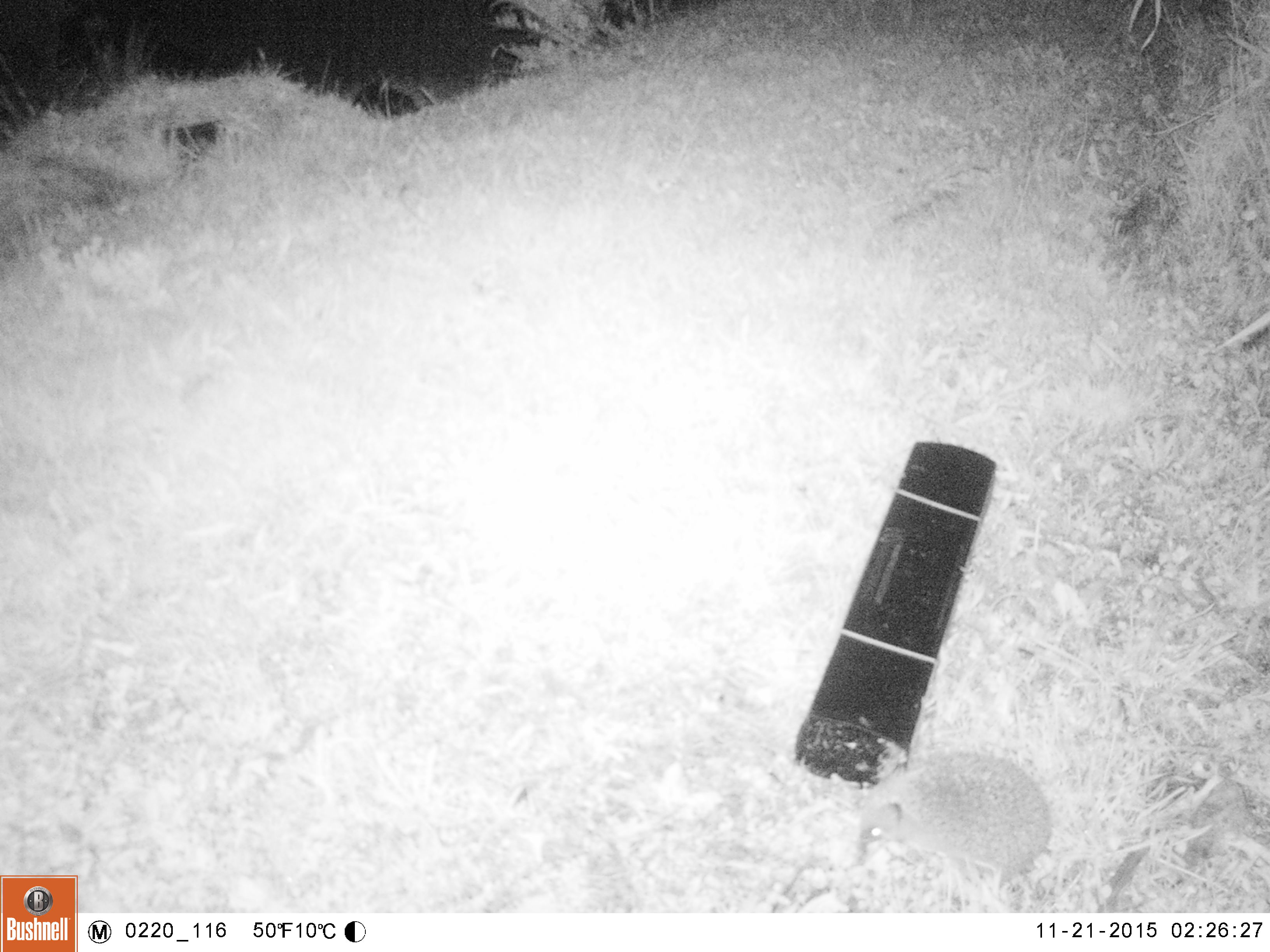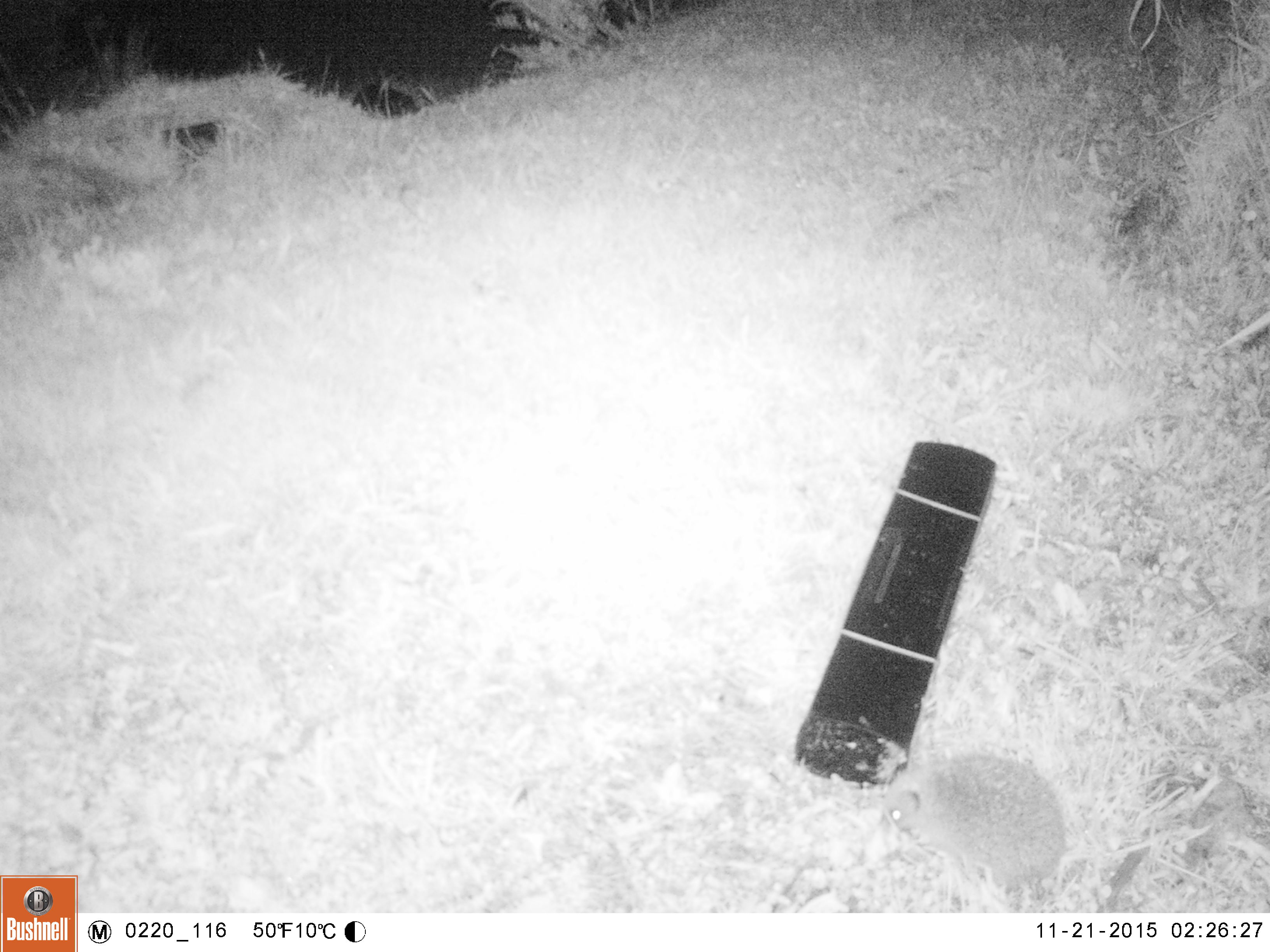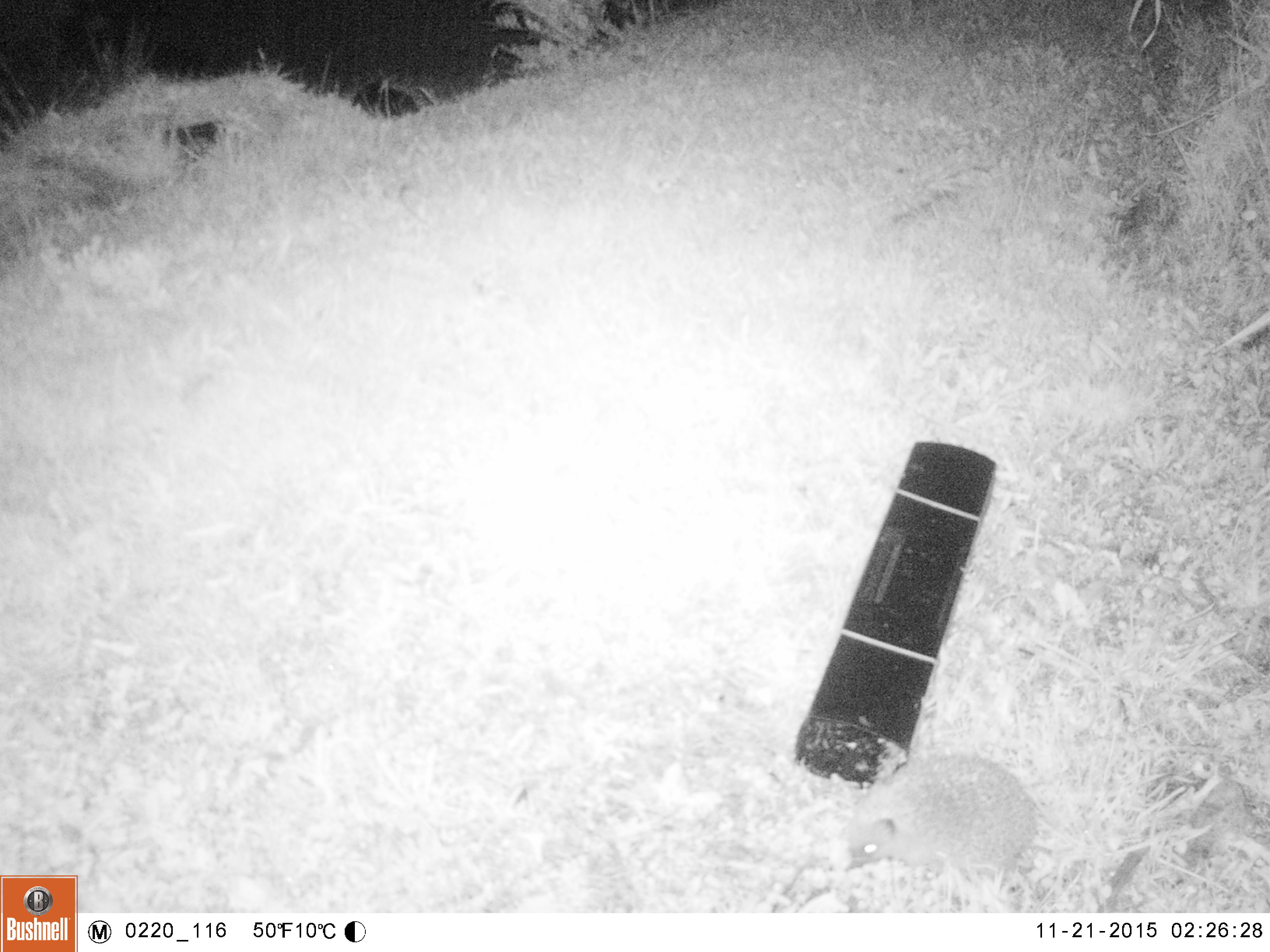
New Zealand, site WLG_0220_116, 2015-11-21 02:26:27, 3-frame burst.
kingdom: Animalia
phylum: Chordata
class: Mammalia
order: Eulipotyphla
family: Erinaceidae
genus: Erinaceus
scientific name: Erinaceus europaeus europaeus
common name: european hedgehog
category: hedgehog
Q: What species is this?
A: Hedgehog (european hedgehog) (Erinaceus europaeus europaeus).